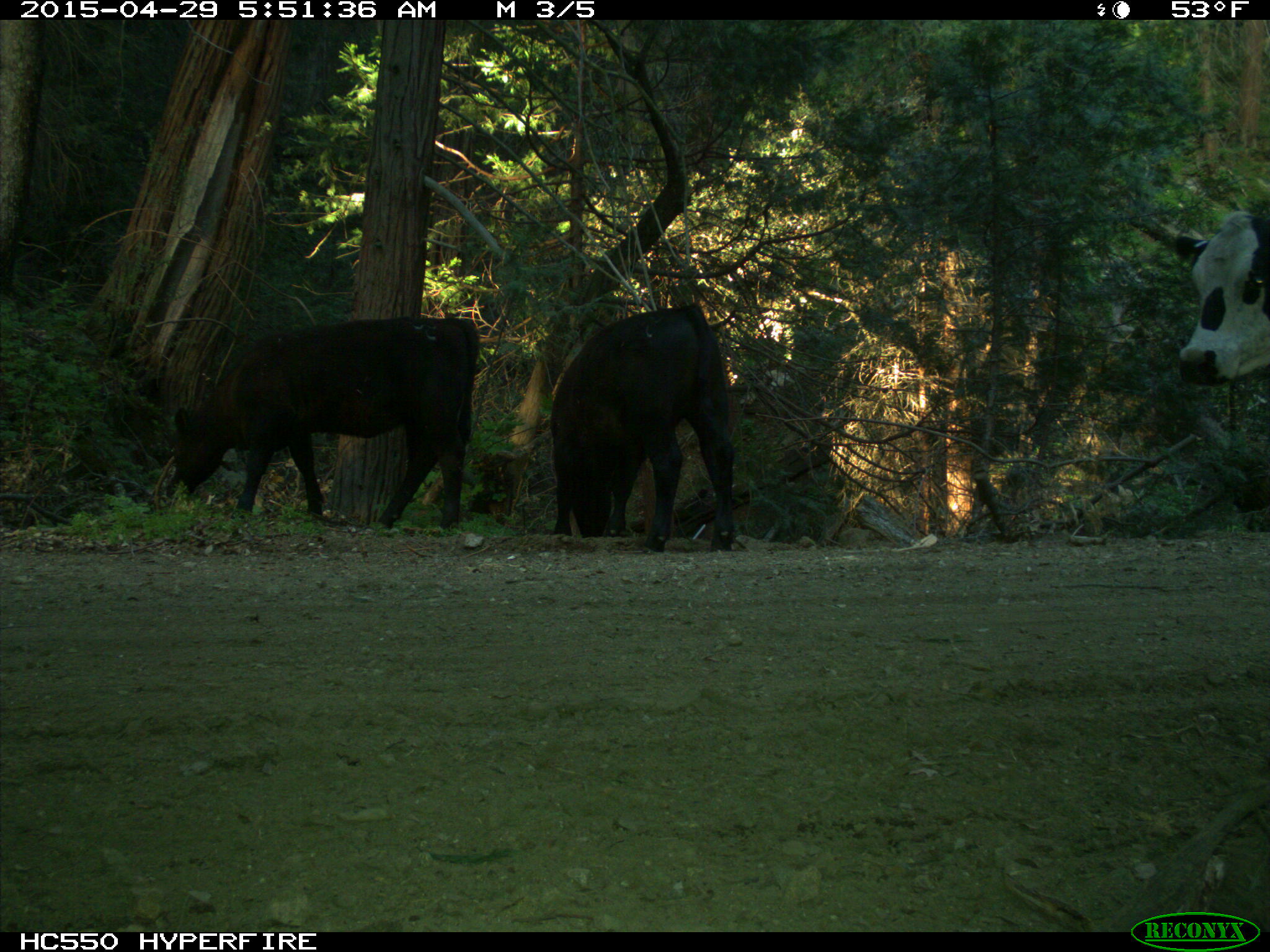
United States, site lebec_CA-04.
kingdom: Animalia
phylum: Chordata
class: Mammalia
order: Artiodactyla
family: Bovidae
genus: Bos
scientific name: Bos taurus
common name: domestic cow